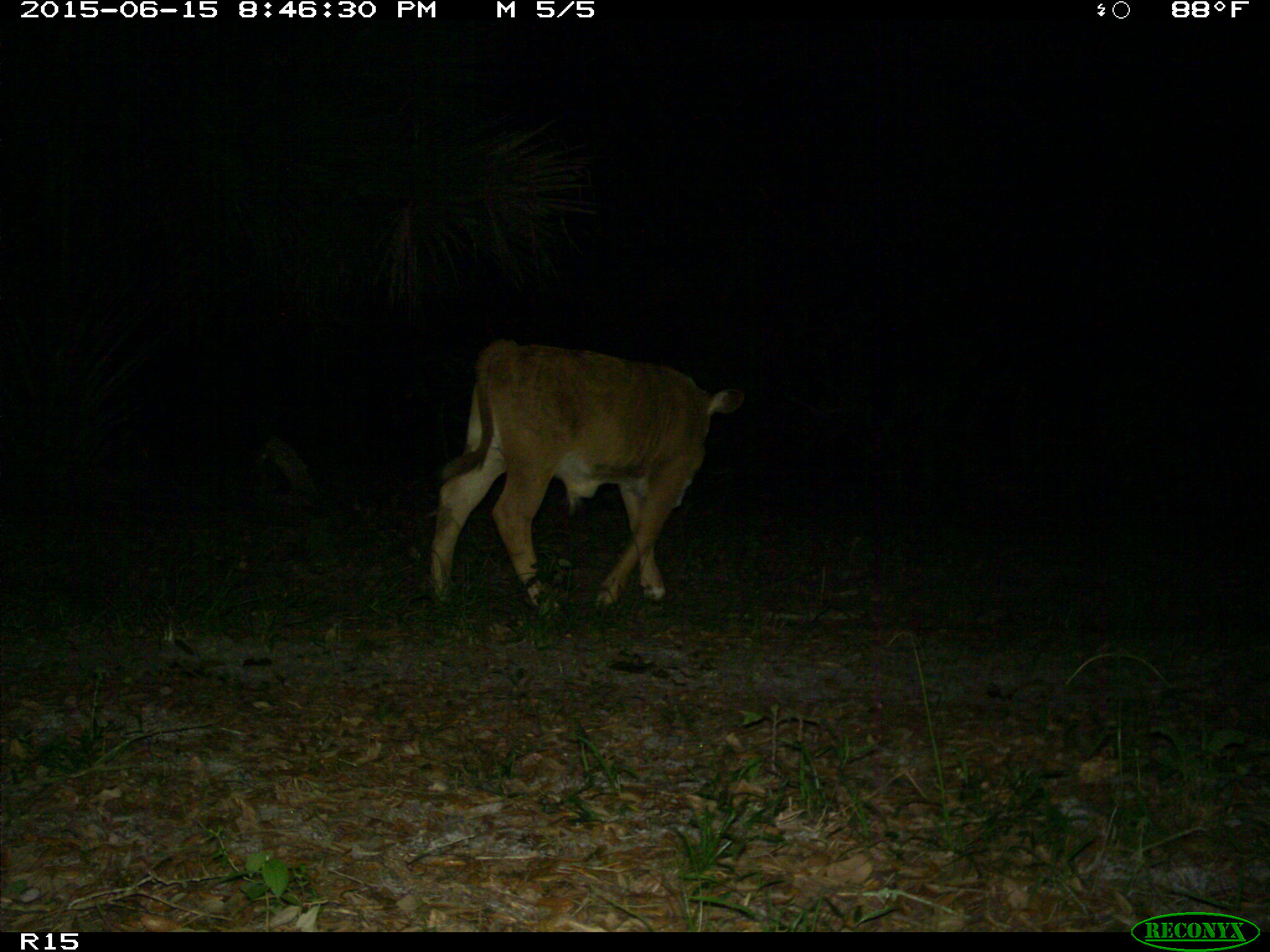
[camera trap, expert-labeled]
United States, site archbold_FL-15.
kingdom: Animalia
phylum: Chordata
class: Mammalia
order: Artiodactyla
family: Bovidae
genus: Bos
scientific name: Bos taurus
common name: domestic cow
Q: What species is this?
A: Bos taurus (domestic cow).